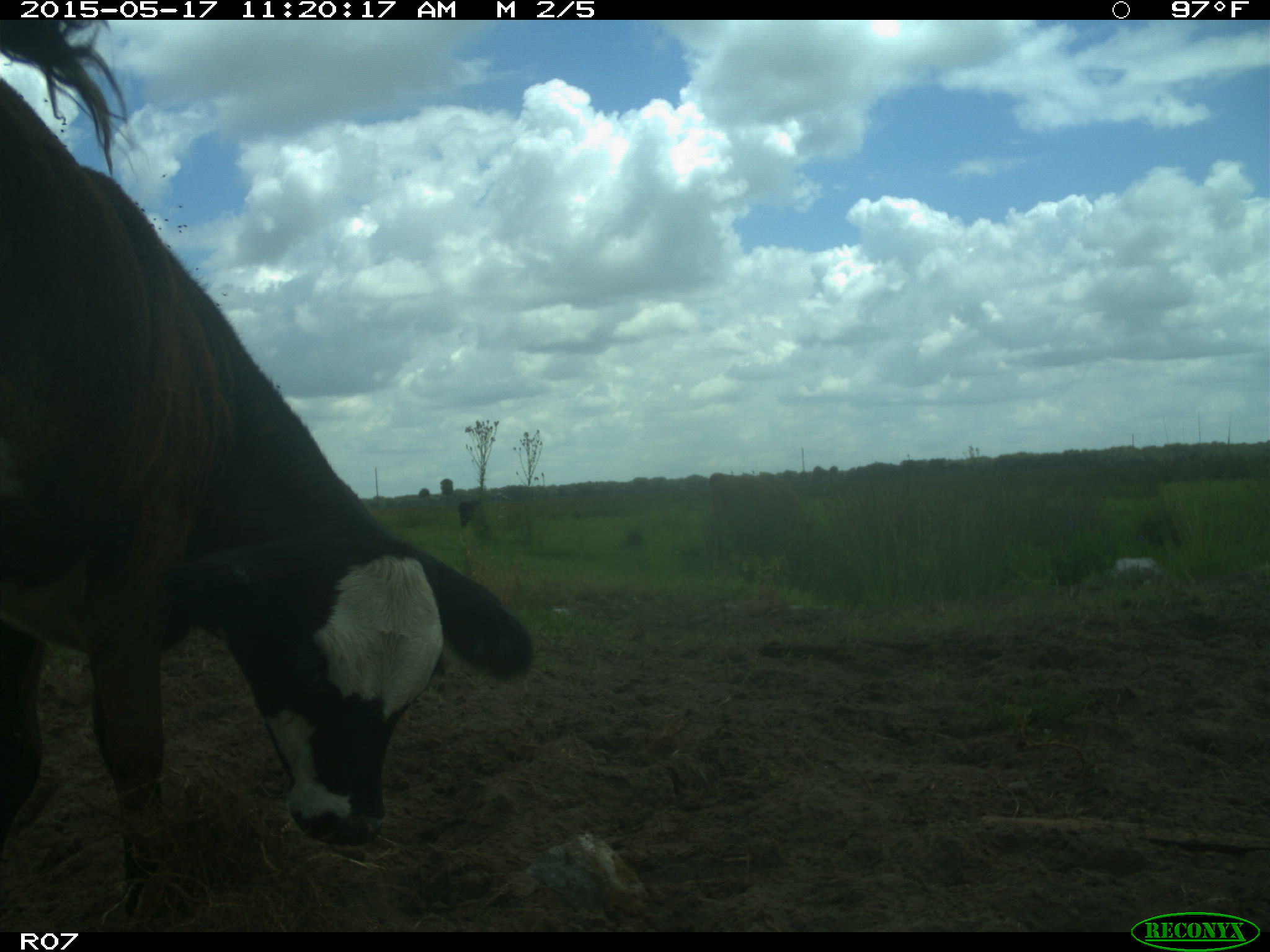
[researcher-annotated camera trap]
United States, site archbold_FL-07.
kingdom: Animalia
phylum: Chordata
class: Mammalia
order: Artiodactyla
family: Bovidae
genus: Bos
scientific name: Bos taurus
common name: domestic cow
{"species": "Bos taurus (domestic cow)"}